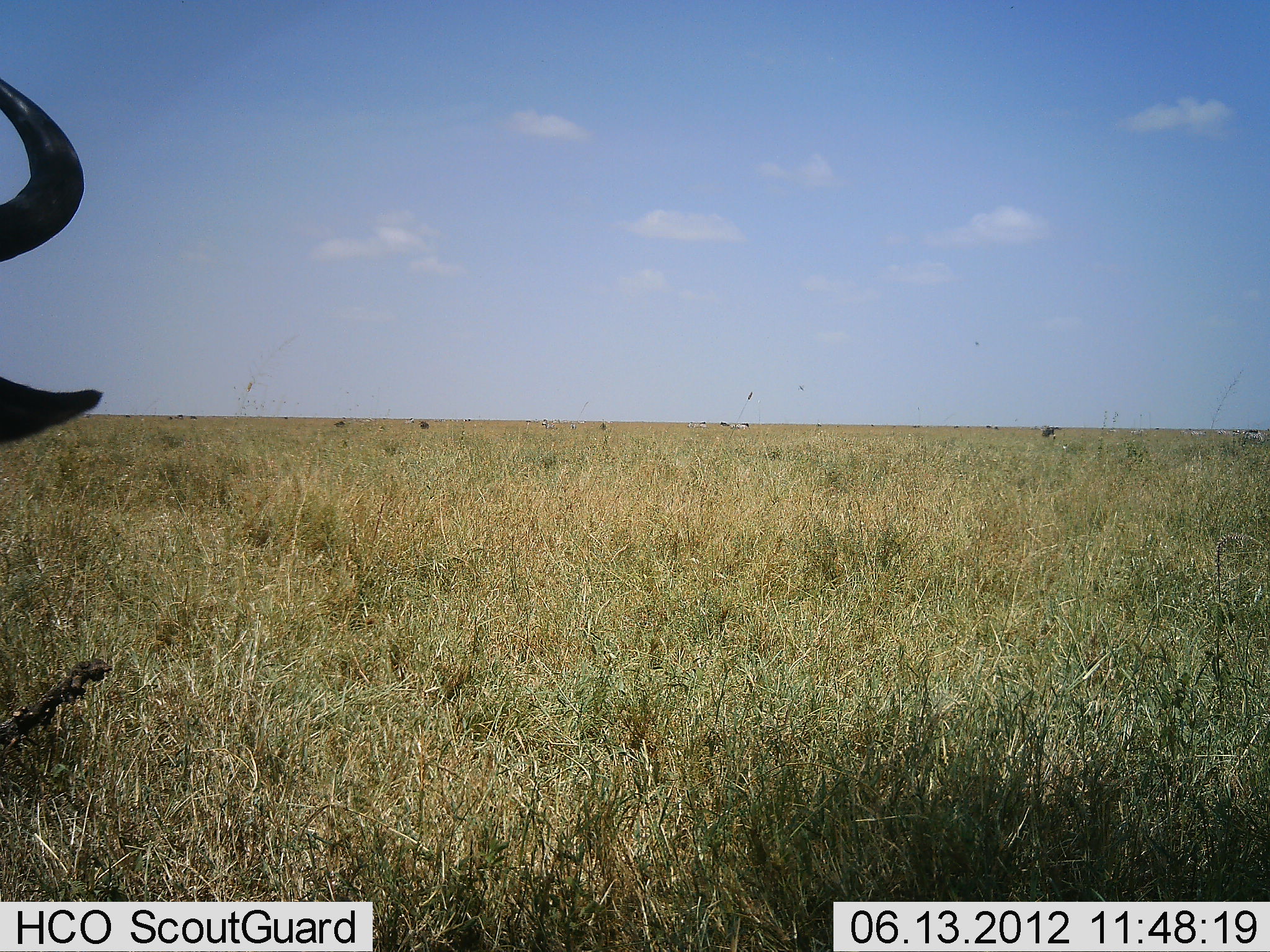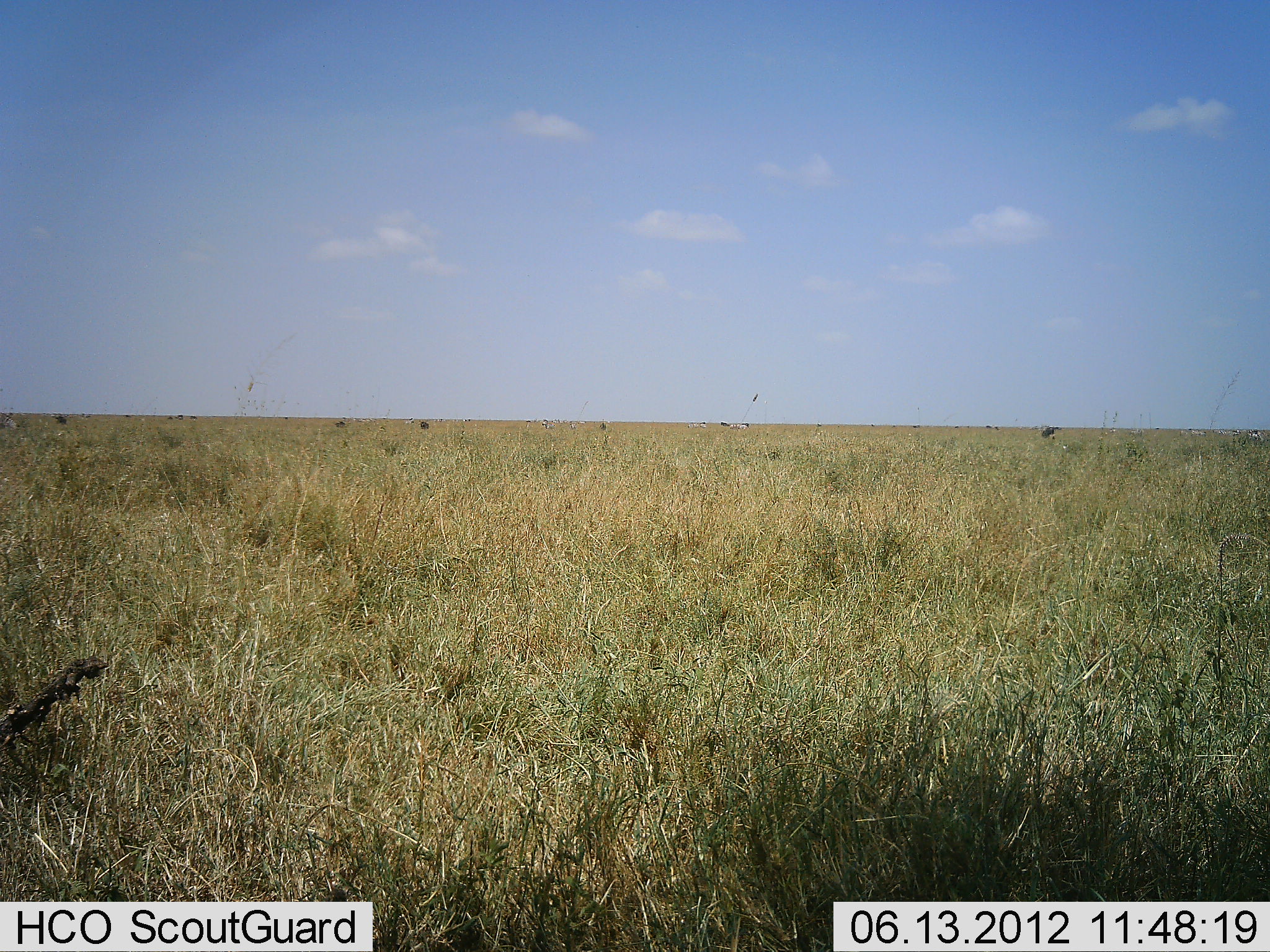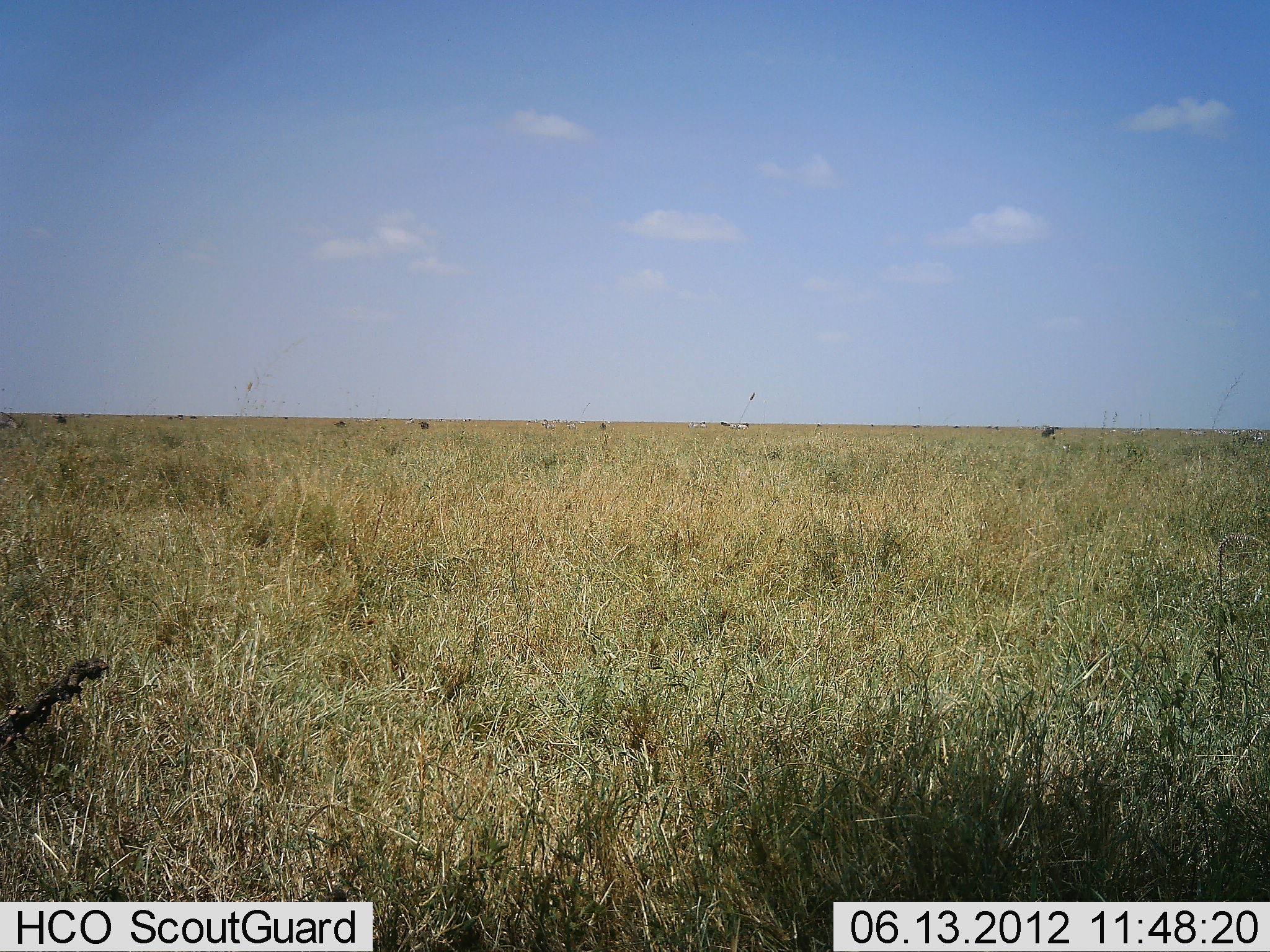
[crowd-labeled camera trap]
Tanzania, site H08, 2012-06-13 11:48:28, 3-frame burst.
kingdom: Animalia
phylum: Chordata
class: Mammalia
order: Artiodactyla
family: Bovidae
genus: Connochaetes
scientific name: Connochaetes taurinus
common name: blue wildebeest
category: wildebeest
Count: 1.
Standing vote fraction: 100%.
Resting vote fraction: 0%.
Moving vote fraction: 0%.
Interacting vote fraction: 0%.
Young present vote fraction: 0%.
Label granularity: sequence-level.